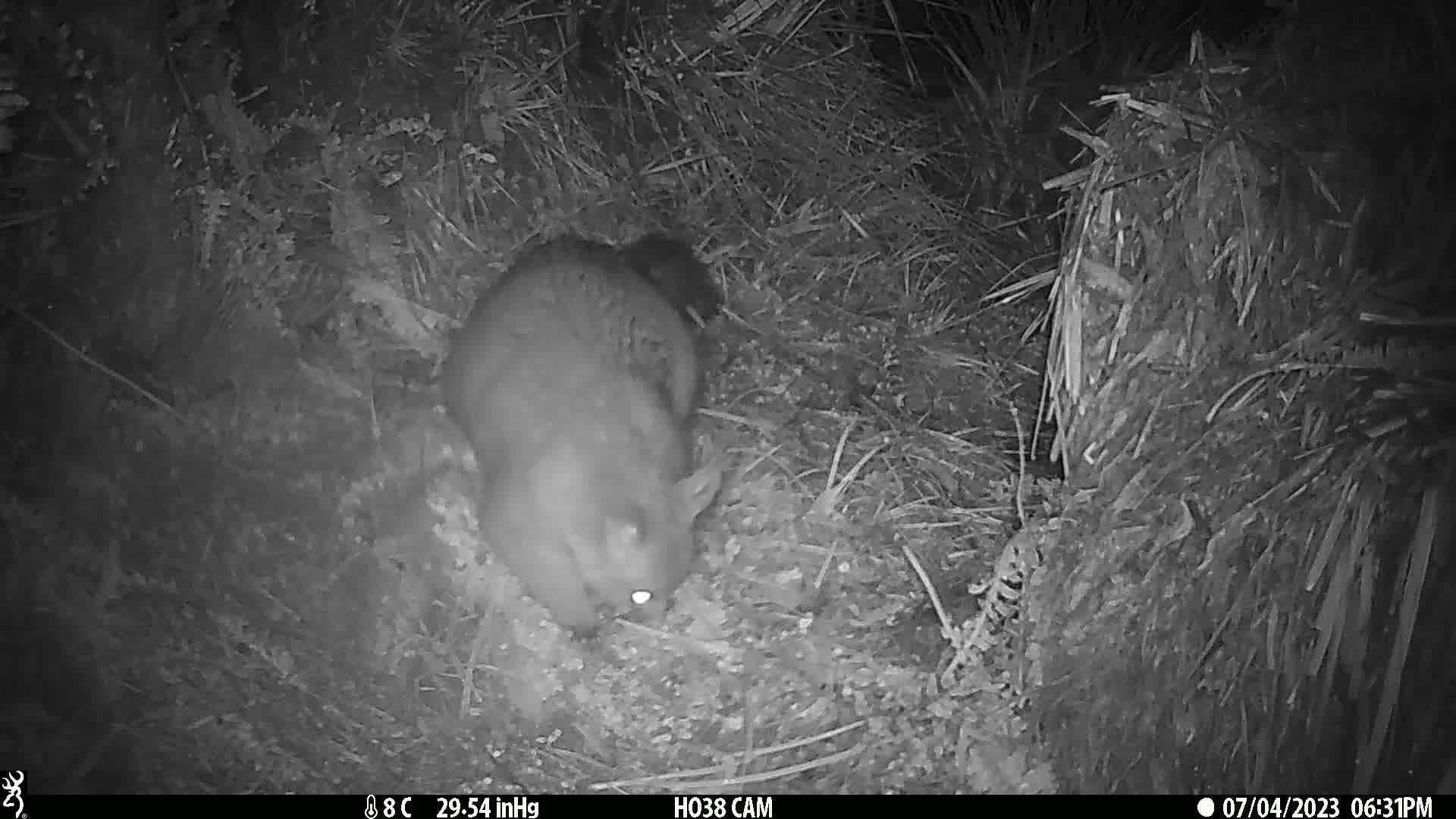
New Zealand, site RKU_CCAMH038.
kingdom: Animalia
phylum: Chordata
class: Mammalia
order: Diprotodontia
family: Phalangeridae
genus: Trichosurus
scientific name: Trichosurus vulpecula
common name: common brushtail possum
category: possum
Possum (common brushtail possum) (Trichosurus vulpecula).